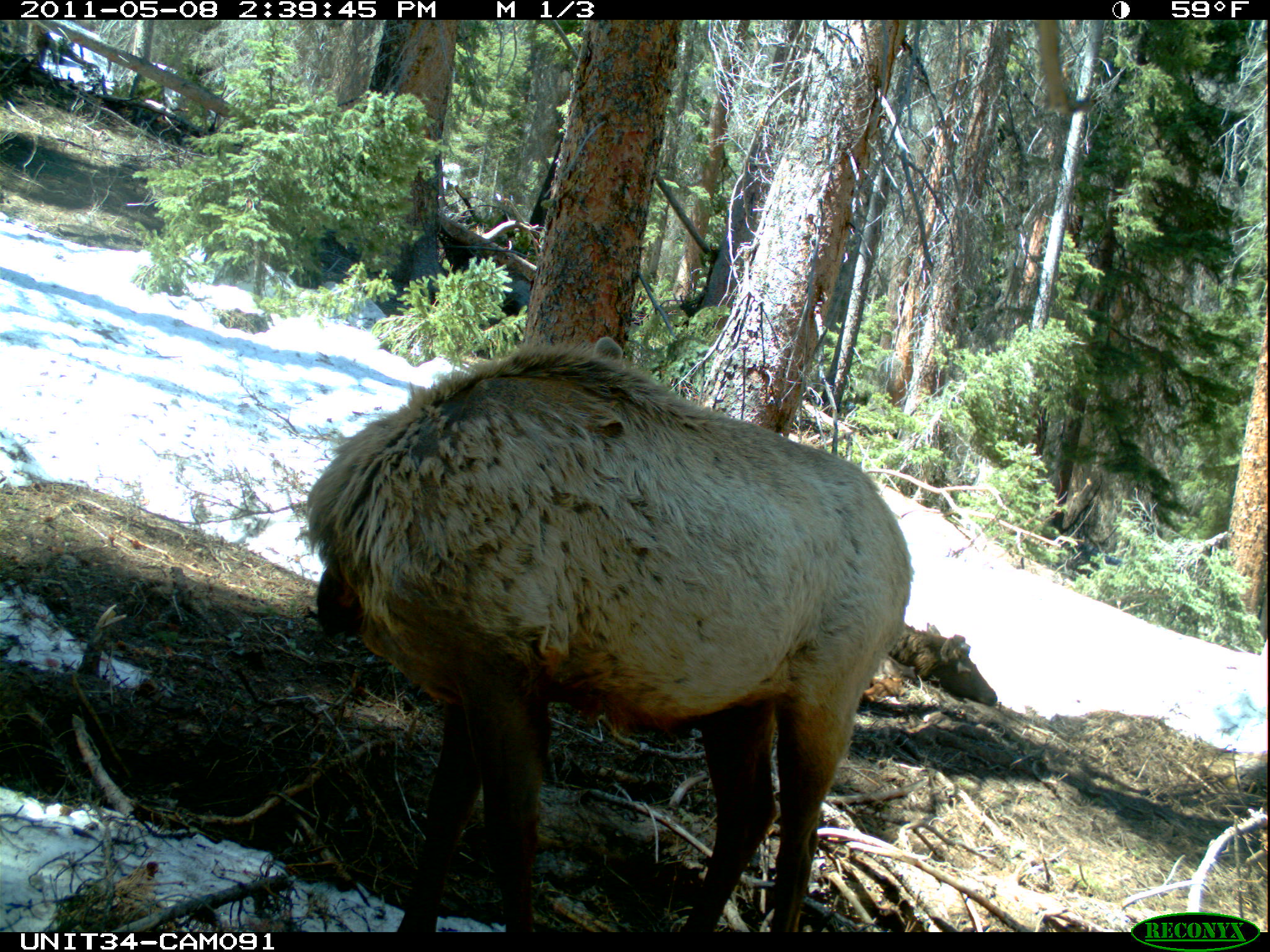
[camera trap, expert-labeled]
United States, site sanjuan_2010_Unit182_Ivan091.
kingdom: Animalia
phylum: Chordata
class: Mammalia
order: Artiodactyla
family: Cervidae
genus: Cervus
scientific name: Cervus elaphus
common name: red deer